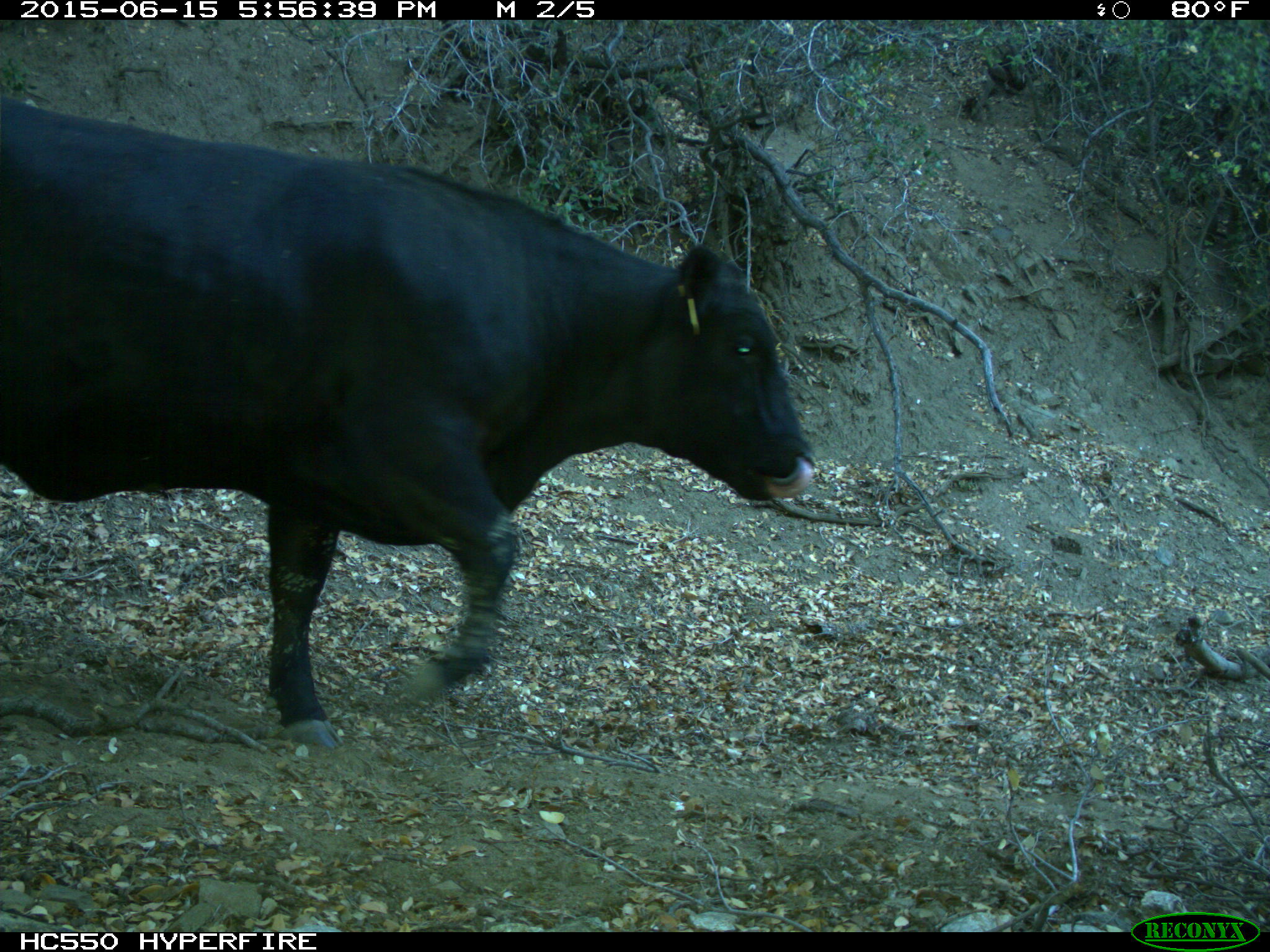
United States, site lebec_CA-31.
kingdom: Animalia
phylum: Chordata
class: Mammalia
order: Artiodactyla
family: Bovidae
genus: Bos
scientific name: Bos taurus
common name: domestic cow